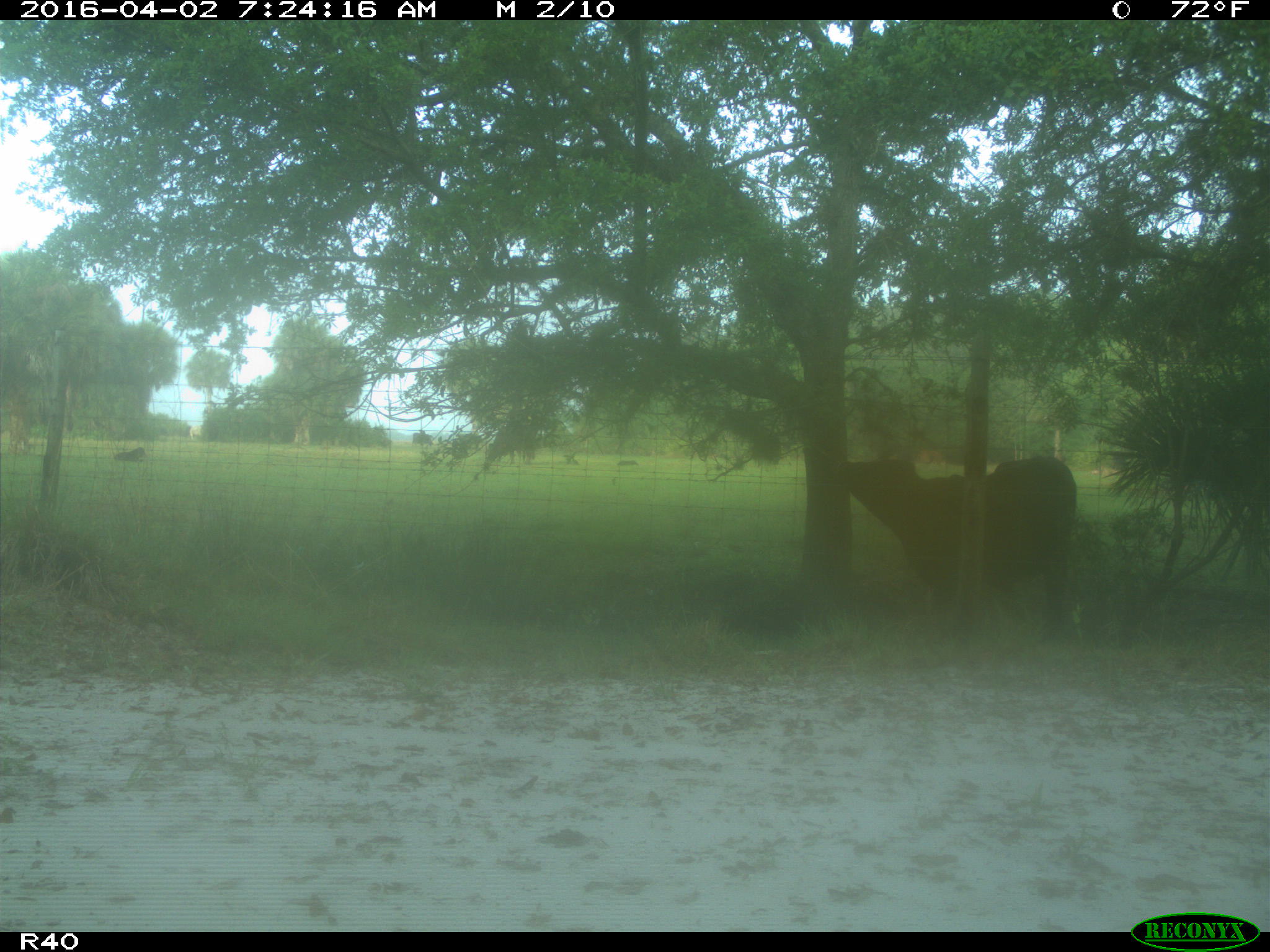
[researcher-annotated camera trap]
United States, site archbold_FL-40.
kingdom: Animalia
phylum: Chordata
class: Mammalia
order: Artiodactyla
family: Bovidae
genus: Bos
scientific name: Bos taurus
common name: domestic cow